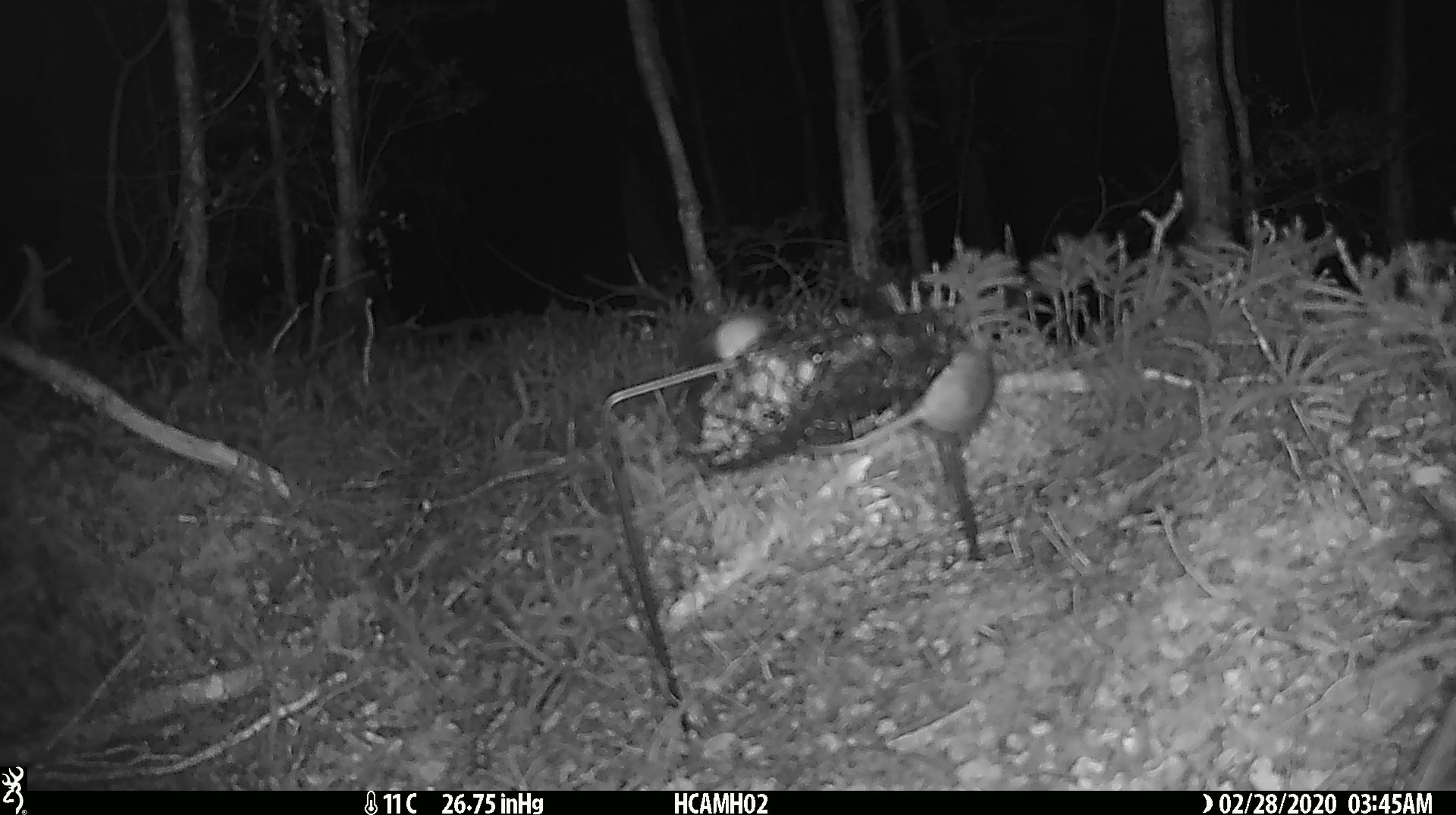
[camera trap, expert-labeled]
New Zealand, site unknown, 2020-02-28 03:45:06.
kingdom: Animalia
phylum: Chordata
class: Mammalia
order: Rodentia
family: Muridae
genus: Mus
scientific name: Mus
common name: mouse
Mouse (Mus).